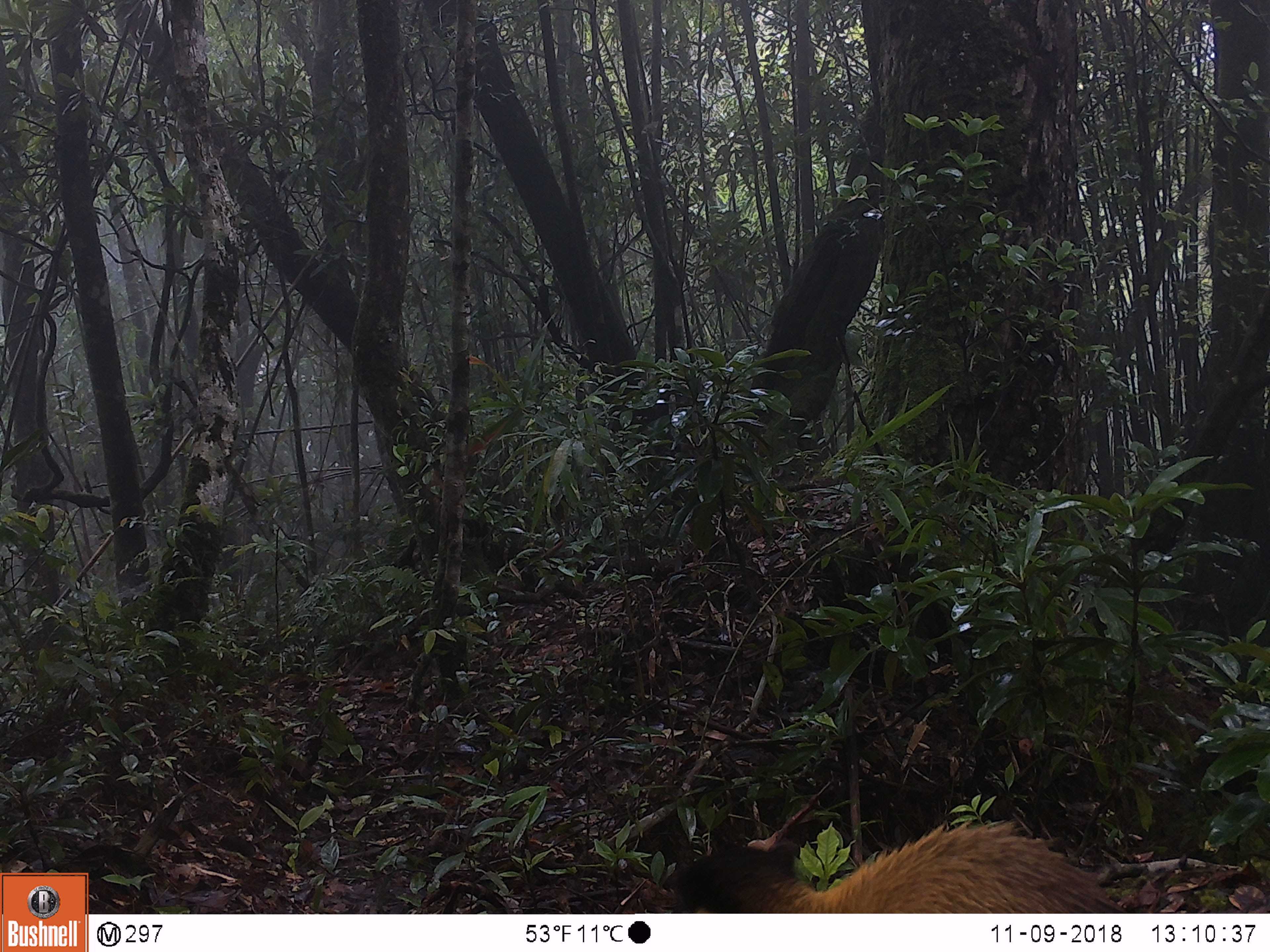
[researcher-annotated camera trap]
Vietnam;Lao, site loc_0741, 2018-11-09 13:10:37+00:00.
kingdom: Animalia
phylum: Chordata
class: Mammalia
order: Carnivora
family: Mustelidae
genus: Martes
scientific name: Martes flavigula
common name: yellow-throated marten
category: yellow throated marten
Yellow throated marten (yellow-throated marten) (Martes flavigula). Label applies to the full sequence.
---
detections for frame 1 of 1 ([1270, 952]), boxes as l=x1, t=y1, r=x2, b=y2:
yellow throated marten: l=664, t=821, r=1125, b=913